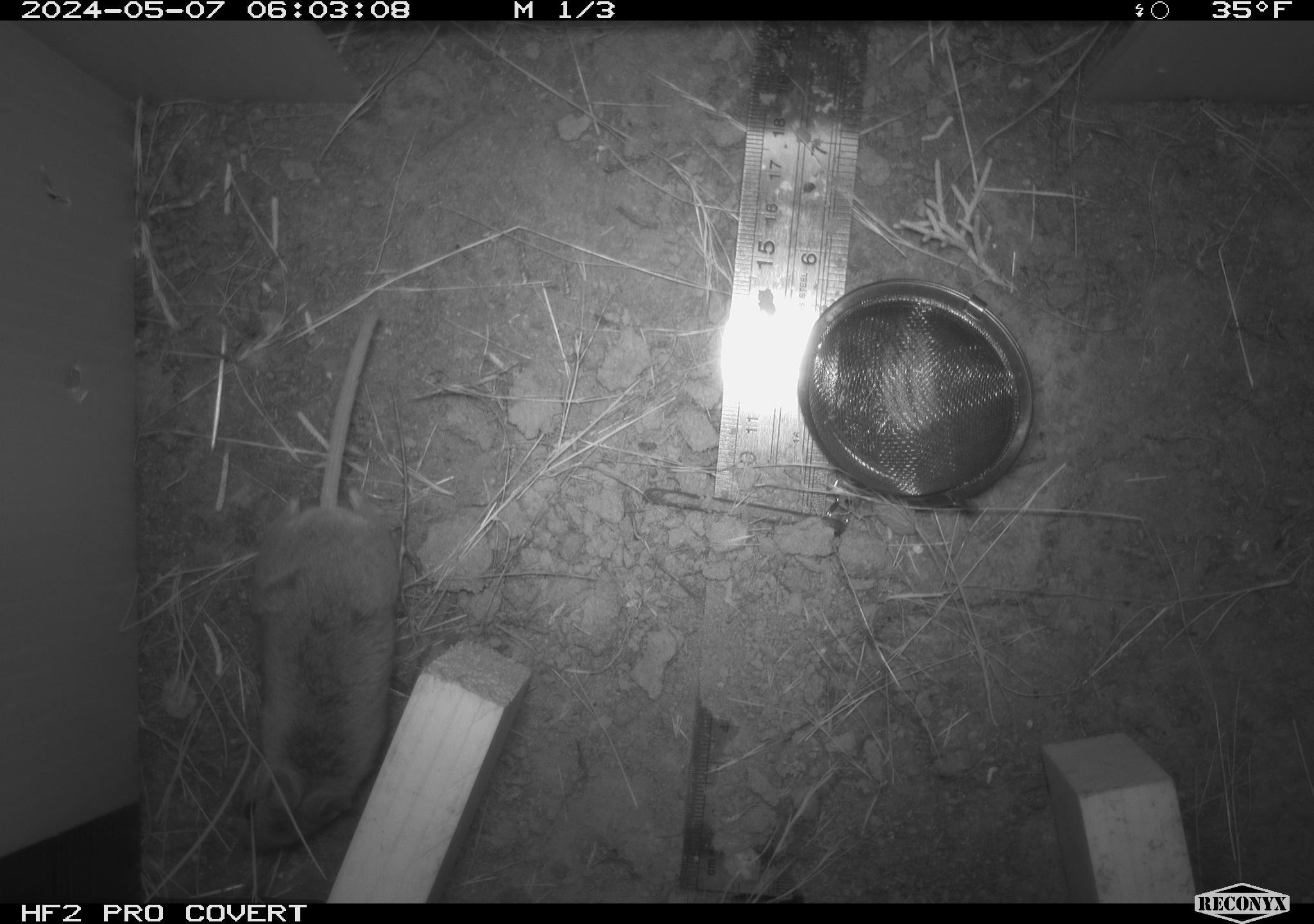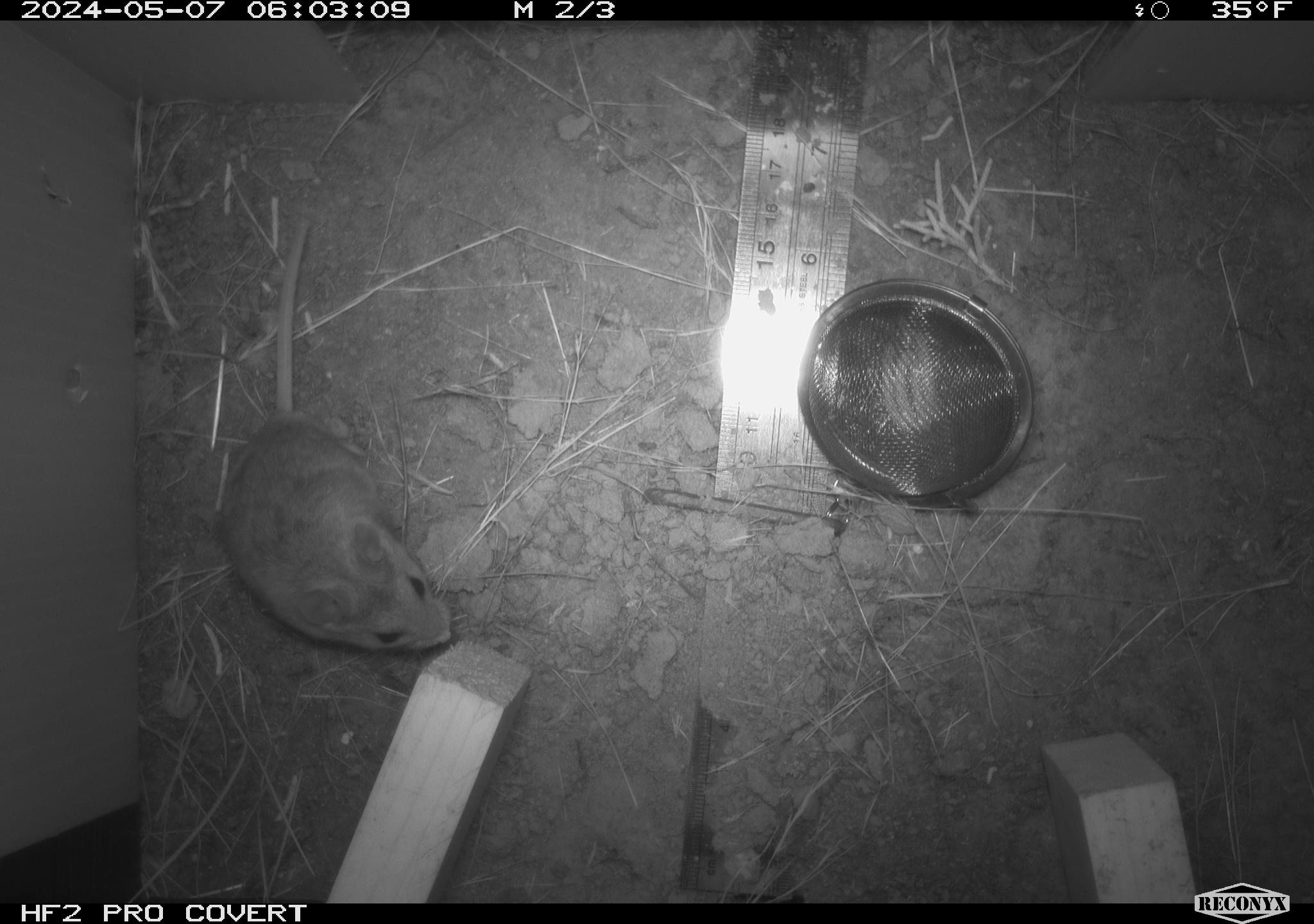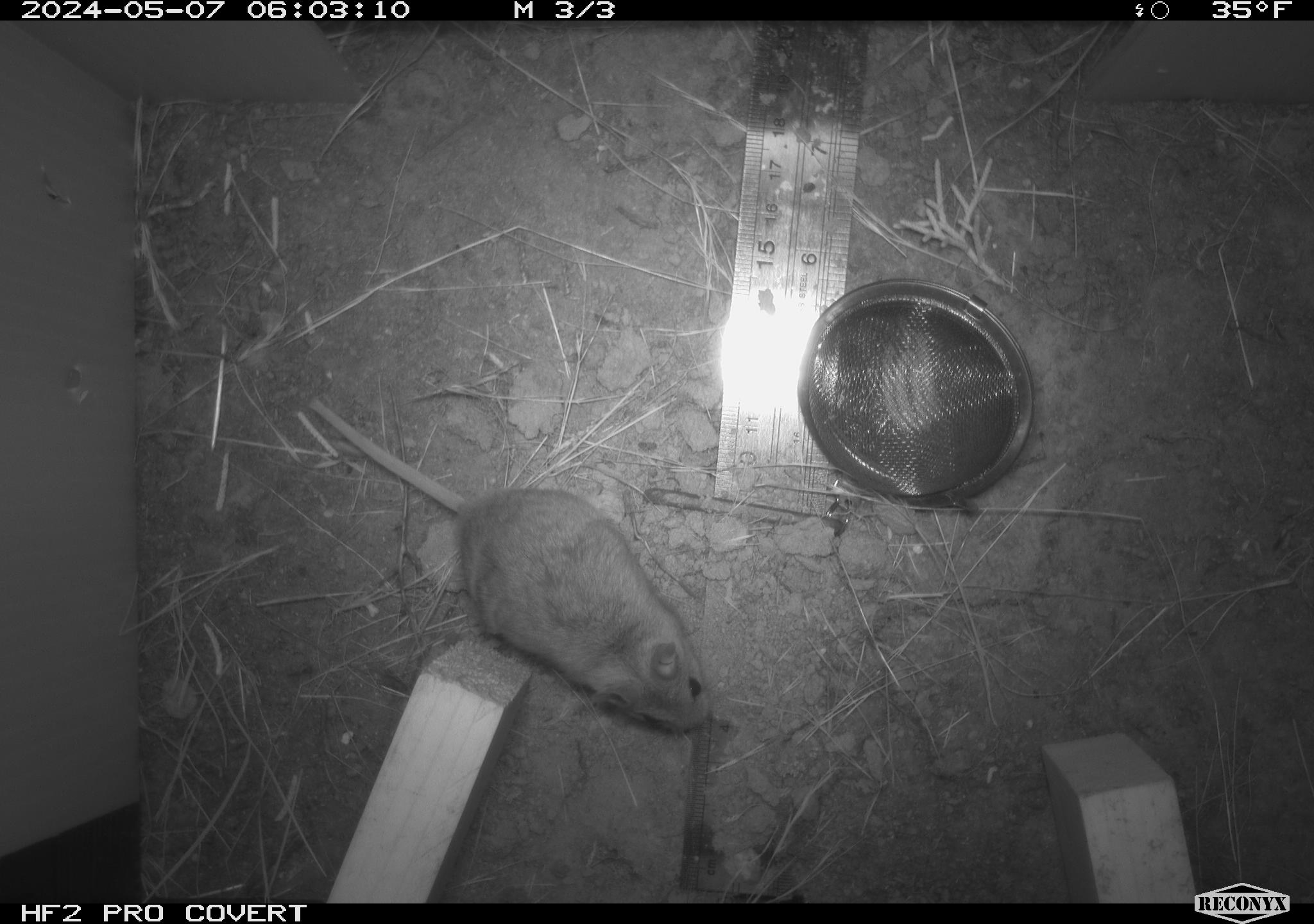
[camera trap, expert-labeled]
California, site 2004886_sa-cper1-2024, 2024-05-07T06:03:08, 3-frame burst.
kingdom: Animalia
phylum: Chordata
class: Mammalia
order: Rodentia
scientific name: Rodentia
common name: rodent